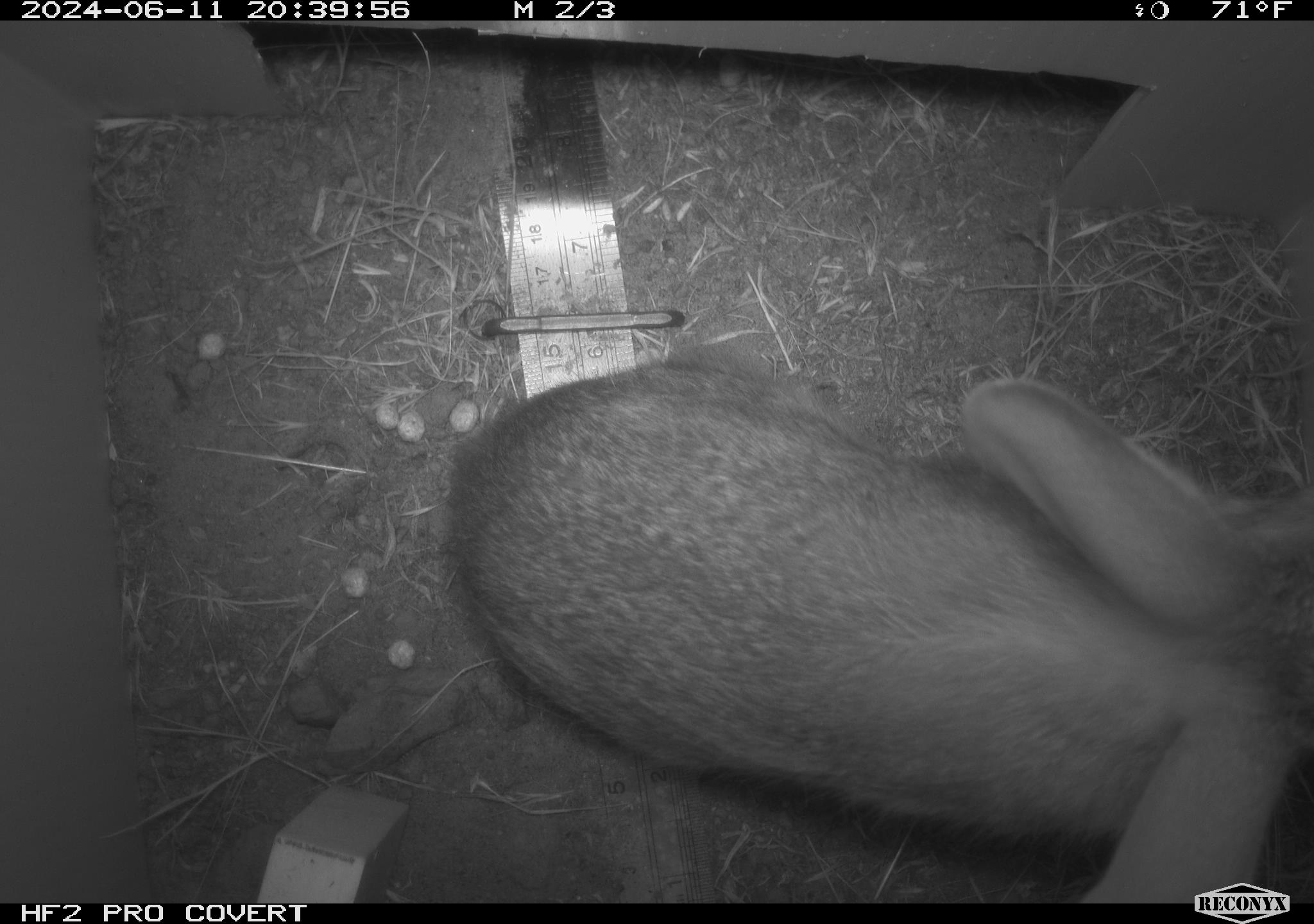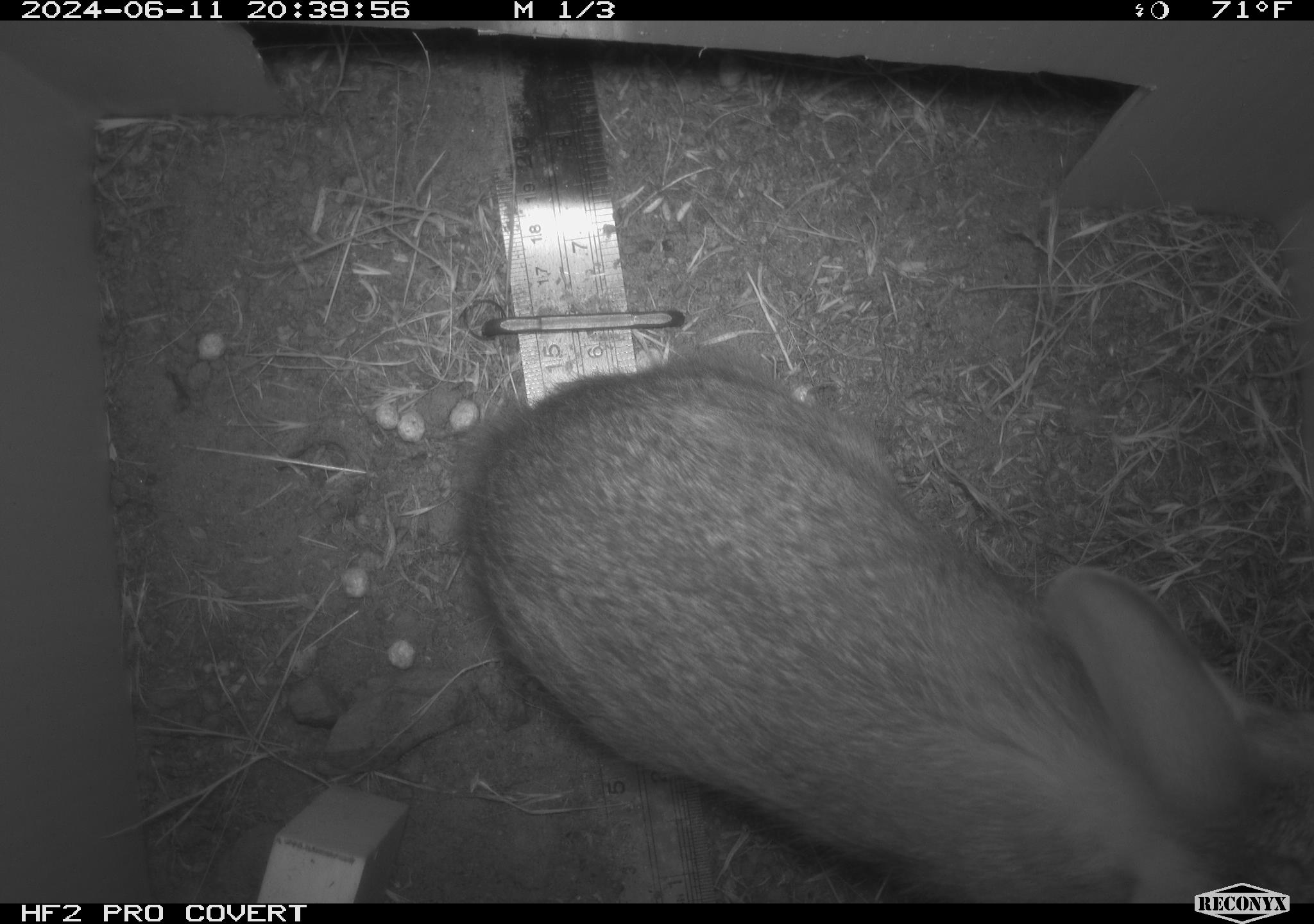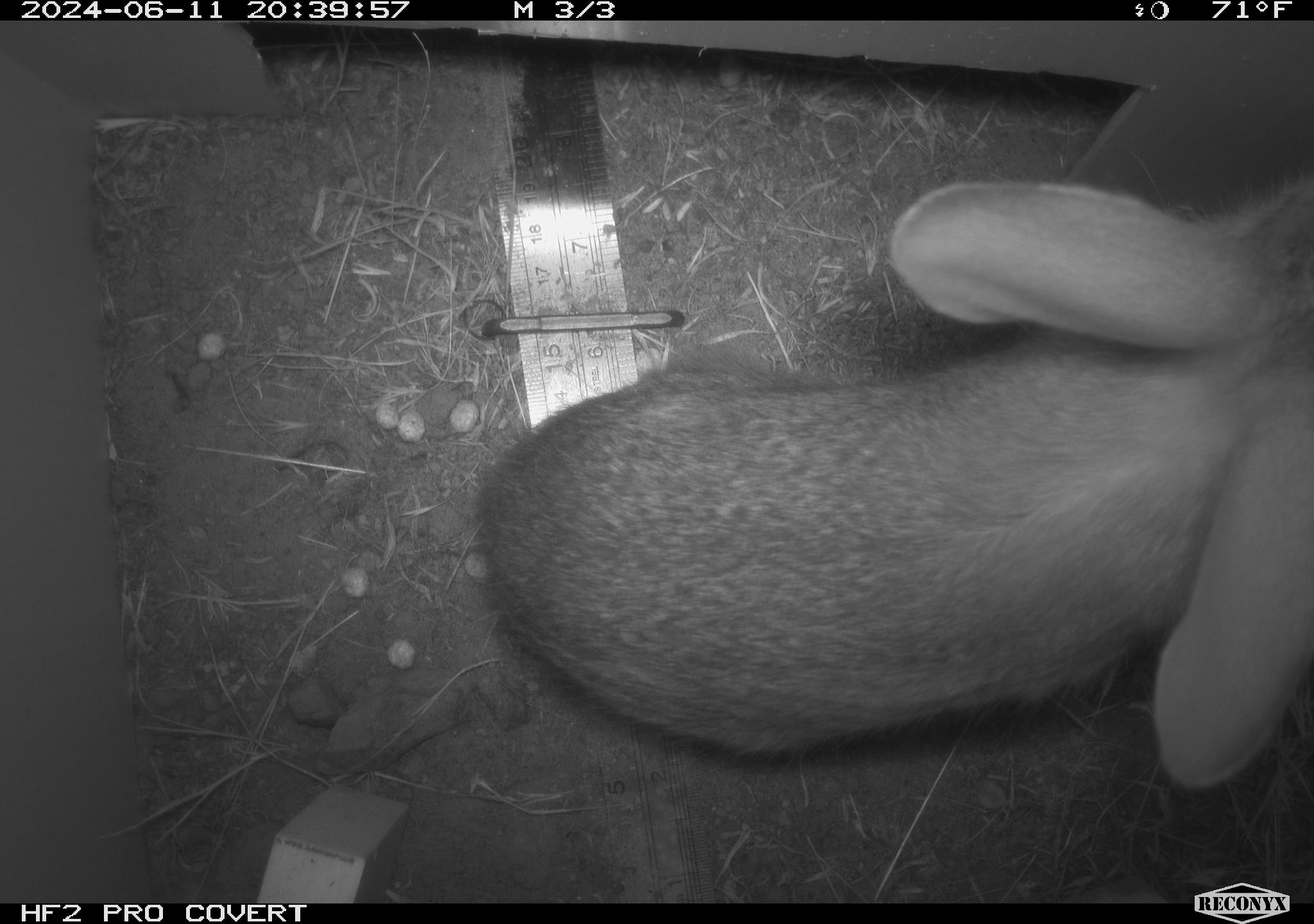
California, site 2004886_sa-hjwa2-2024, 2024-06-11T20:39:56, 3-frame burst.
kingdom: Animalia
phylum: Chordata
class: Mammalia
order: Lagomorpha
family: Leporidae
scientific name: Leporidae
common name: rabbit or hare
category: rabbit and hare family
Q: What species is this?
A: Rabbit and hare family (rabbit or hare) (Leporidae).